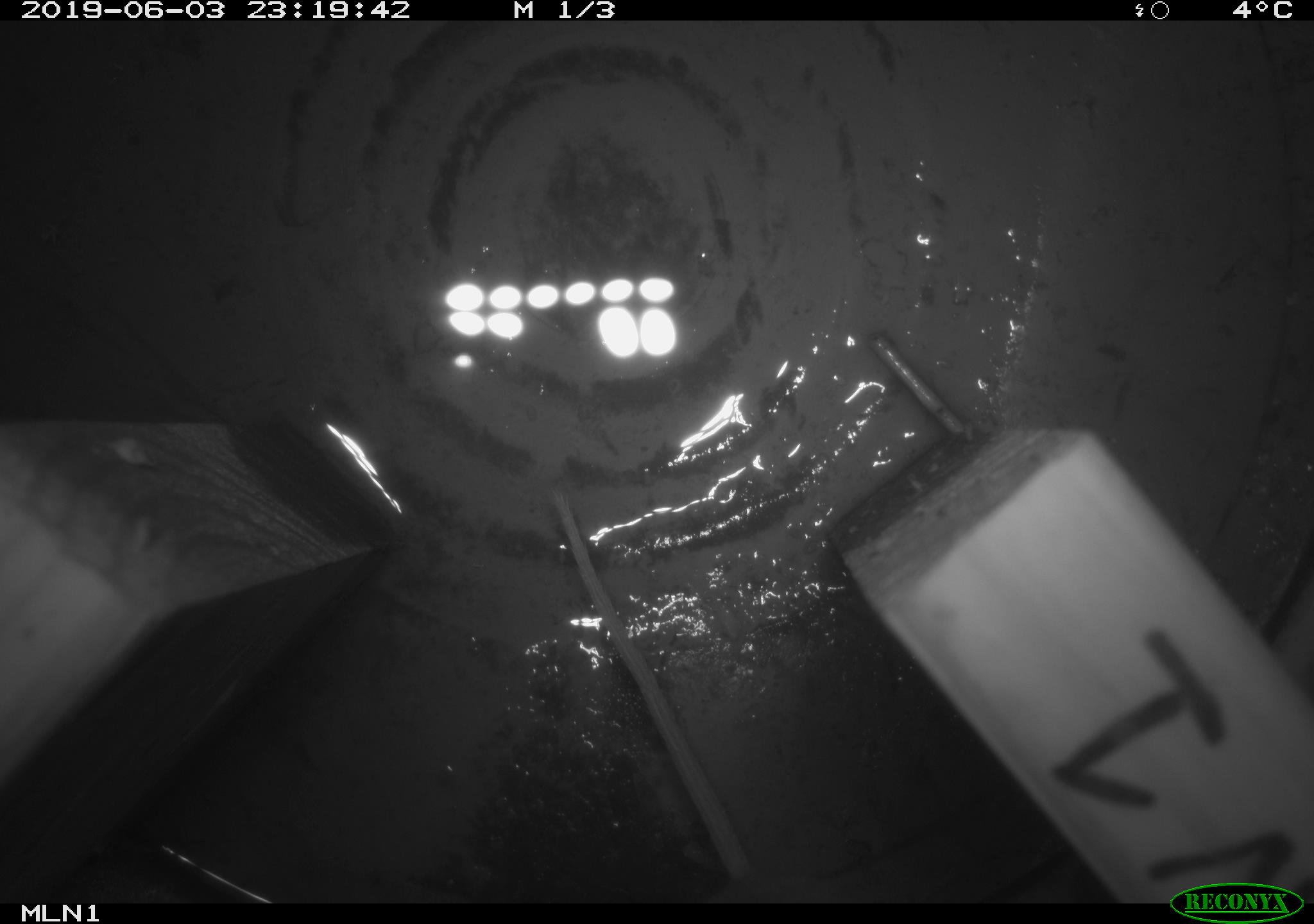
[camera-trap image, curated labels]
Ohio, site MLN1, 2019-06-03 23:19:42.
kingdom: Animalia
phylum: Chordata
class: Mammalia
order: Rodentia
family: Cricetidae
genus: Peromyscus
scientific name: Peromyscus leucopus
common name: white-footed mouse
White-footed mouse (Peromyscus leucopus).